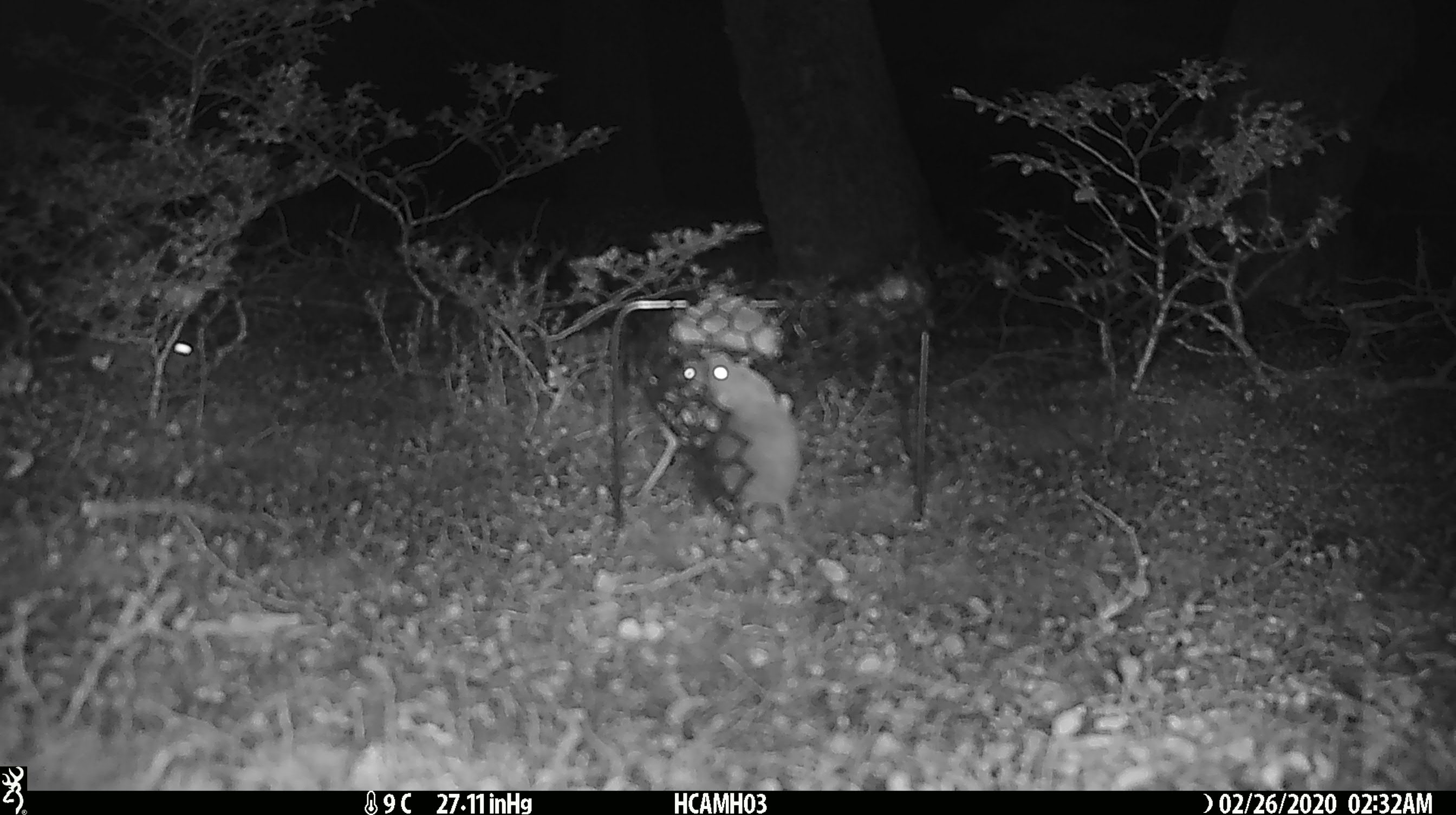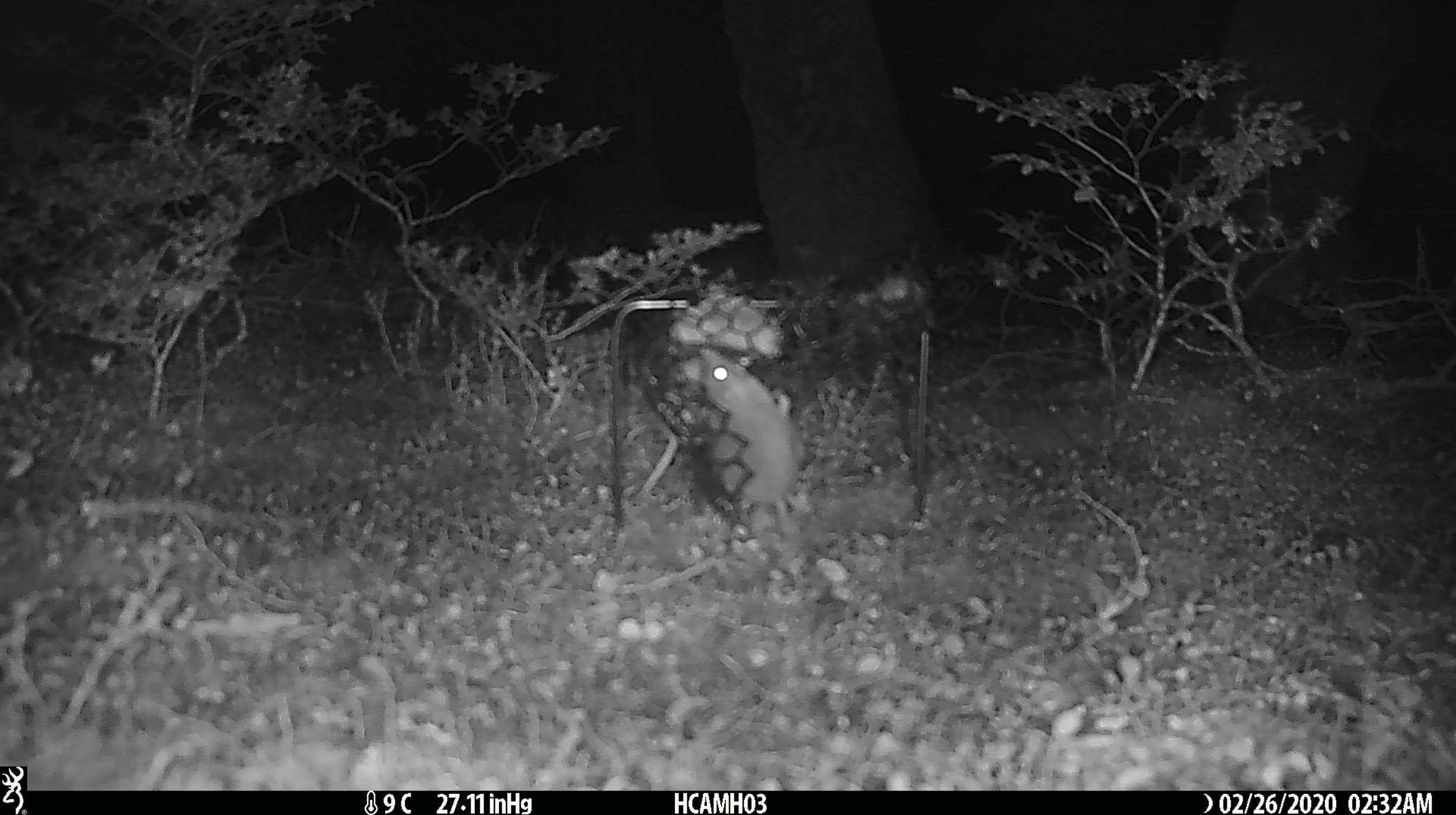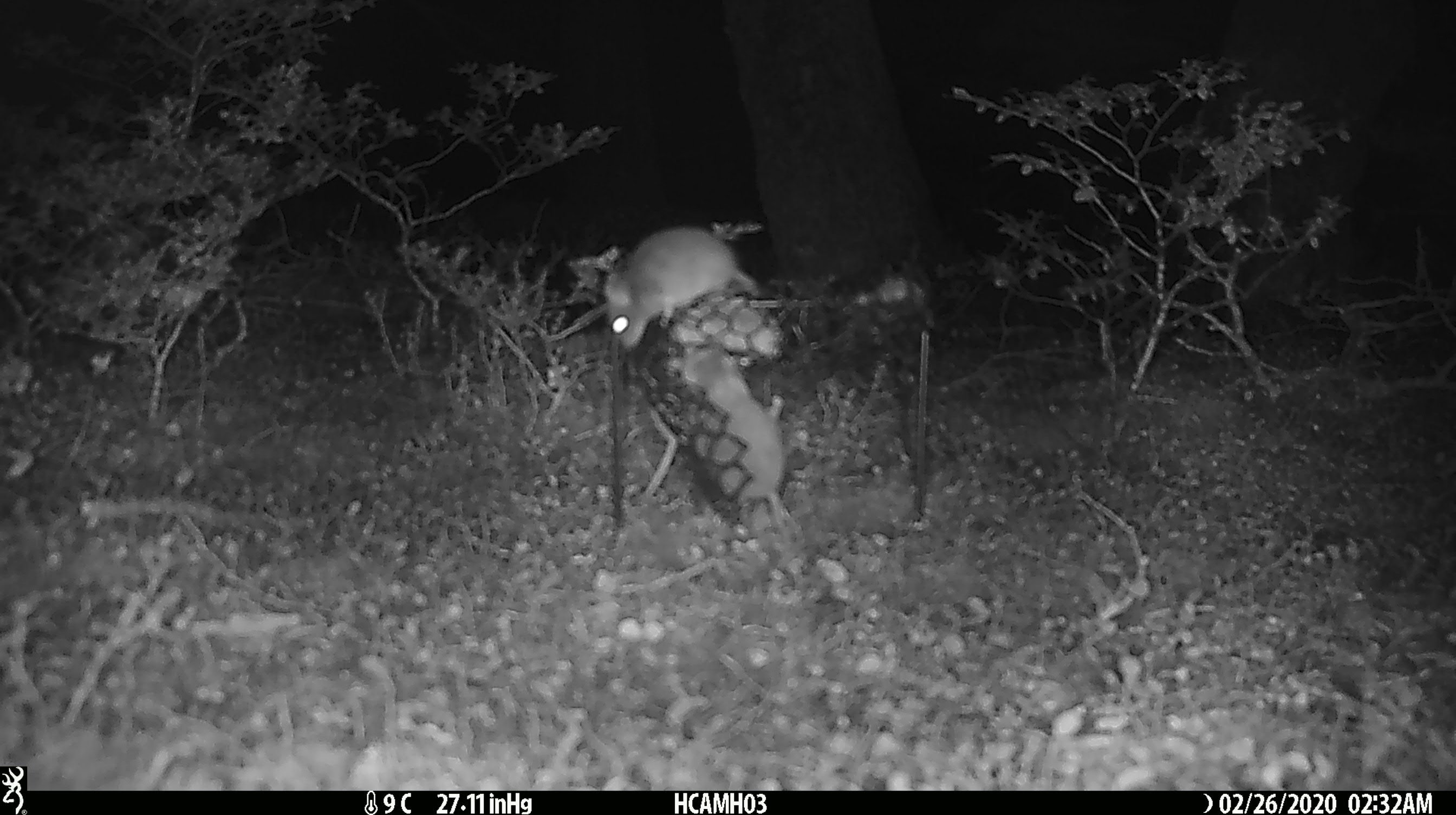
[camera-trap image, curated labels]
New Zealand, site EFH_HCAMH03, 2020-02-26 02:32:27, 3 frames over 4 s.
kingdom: Animalia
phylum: Chordata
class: Mammalia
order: Rodentia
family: Muridae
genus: Mus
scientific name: Mus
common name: mouse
Mouse (Mus).